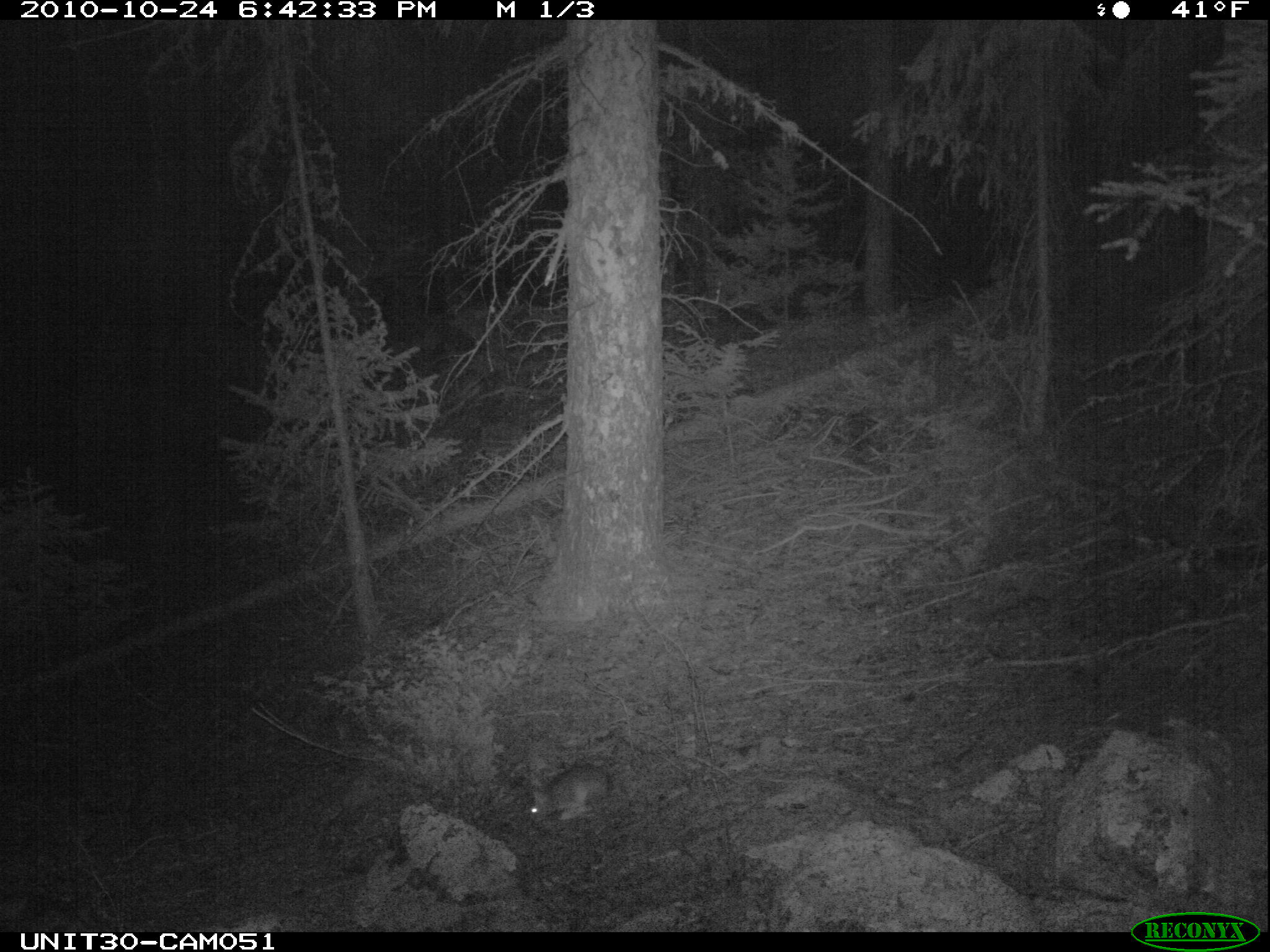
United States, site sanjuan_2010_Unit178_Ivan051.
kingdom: Animalia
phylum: Chordata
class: Mammalia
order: Lagomorpha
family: Leporidae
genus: Lepus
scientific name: Lepus americanus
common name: snowshoe hare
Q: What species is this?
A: Lepus americanus (snowshoe hare).